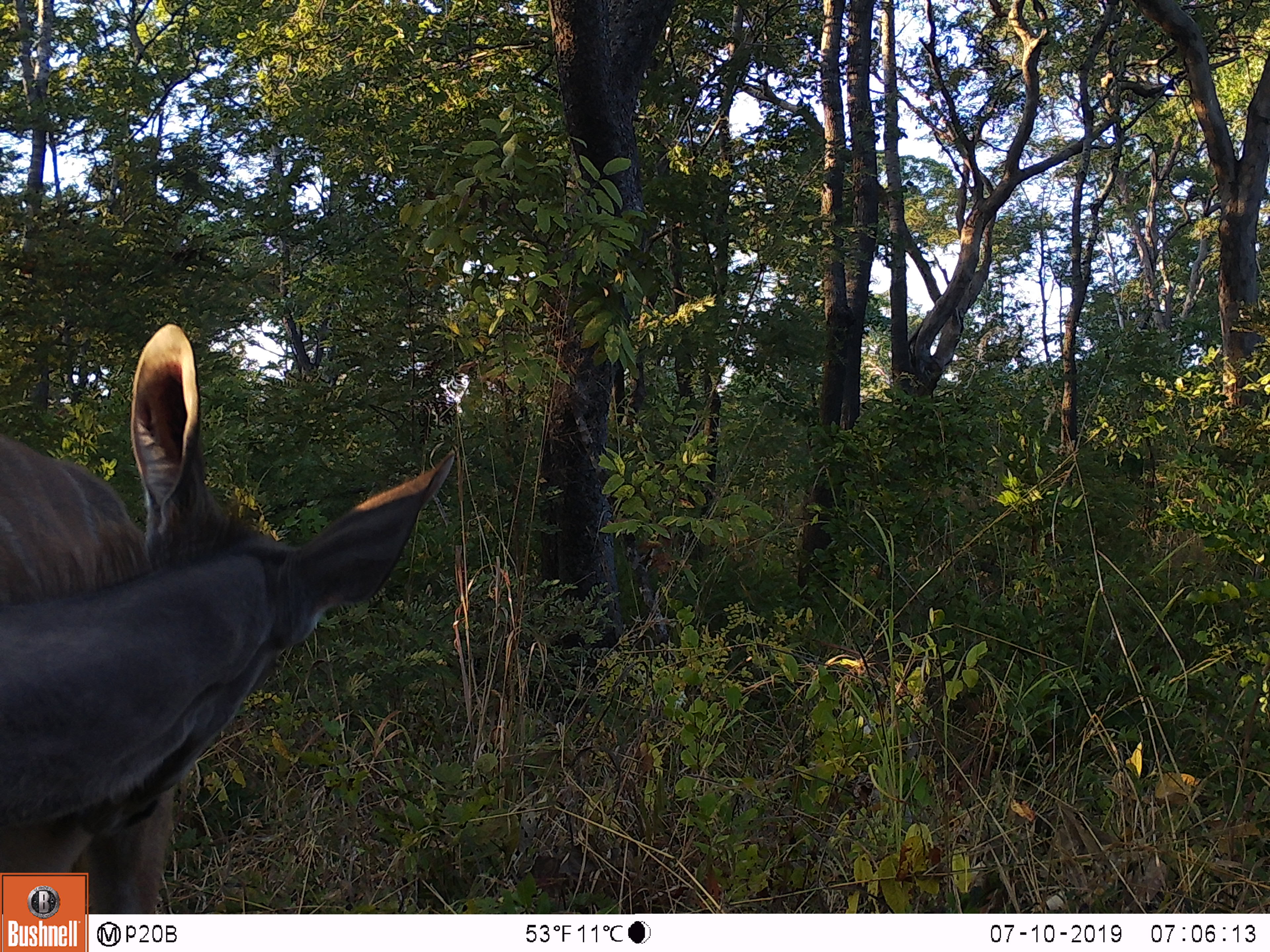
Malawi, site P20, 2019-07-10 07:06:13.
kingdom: Animalia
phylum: Chordata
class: Mammalia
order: Artiodactyla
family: Bovidae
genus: Tragelaphus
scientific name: Tragelaphus strepsiceros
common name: greater kudu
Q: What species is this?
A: Greater kudu (Tragelaphus strepsiceros).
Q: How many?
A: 1.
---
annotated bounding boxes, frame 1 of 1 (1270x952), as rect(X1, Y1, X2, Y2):
greater kudu: rect(0, 320, 461, 869)